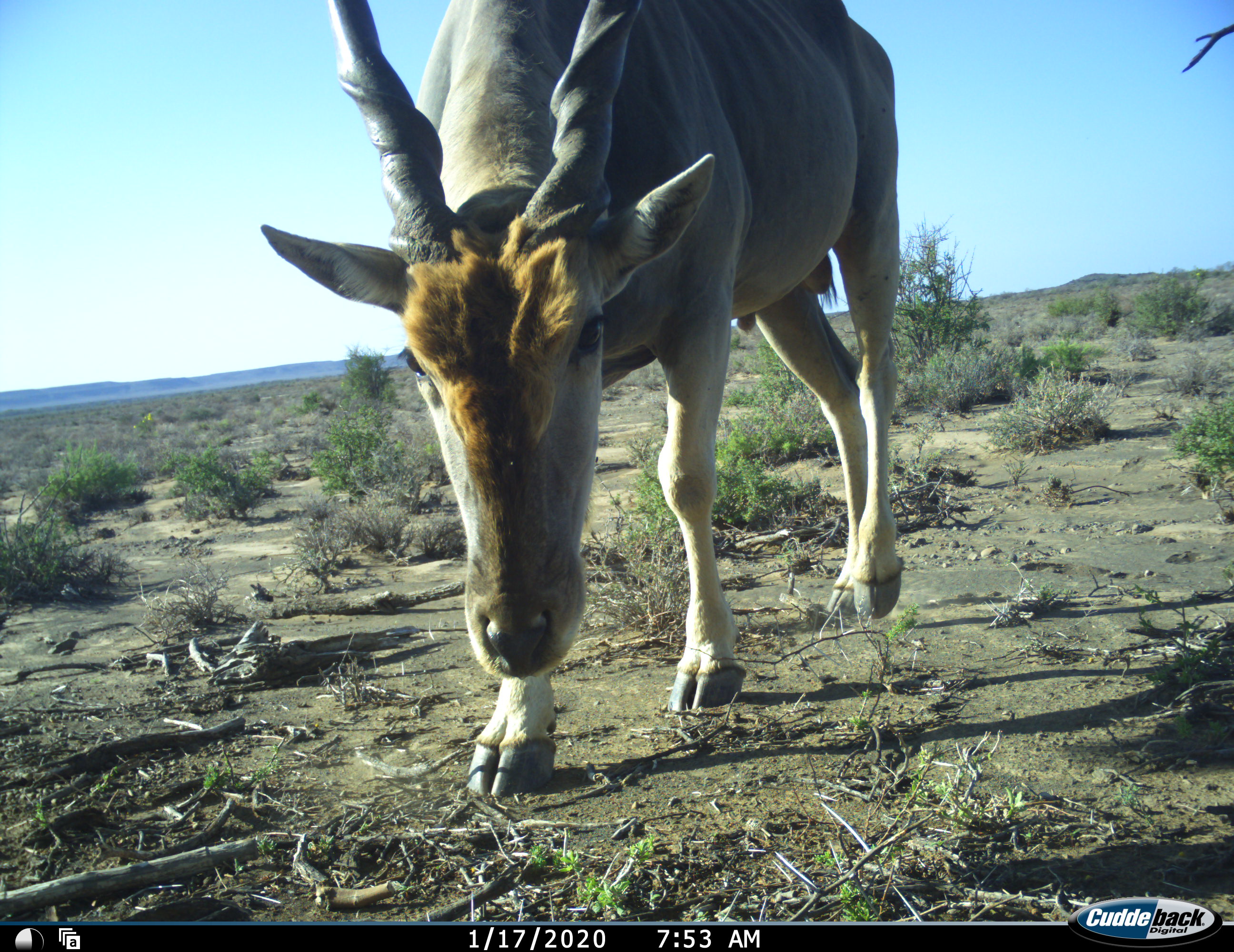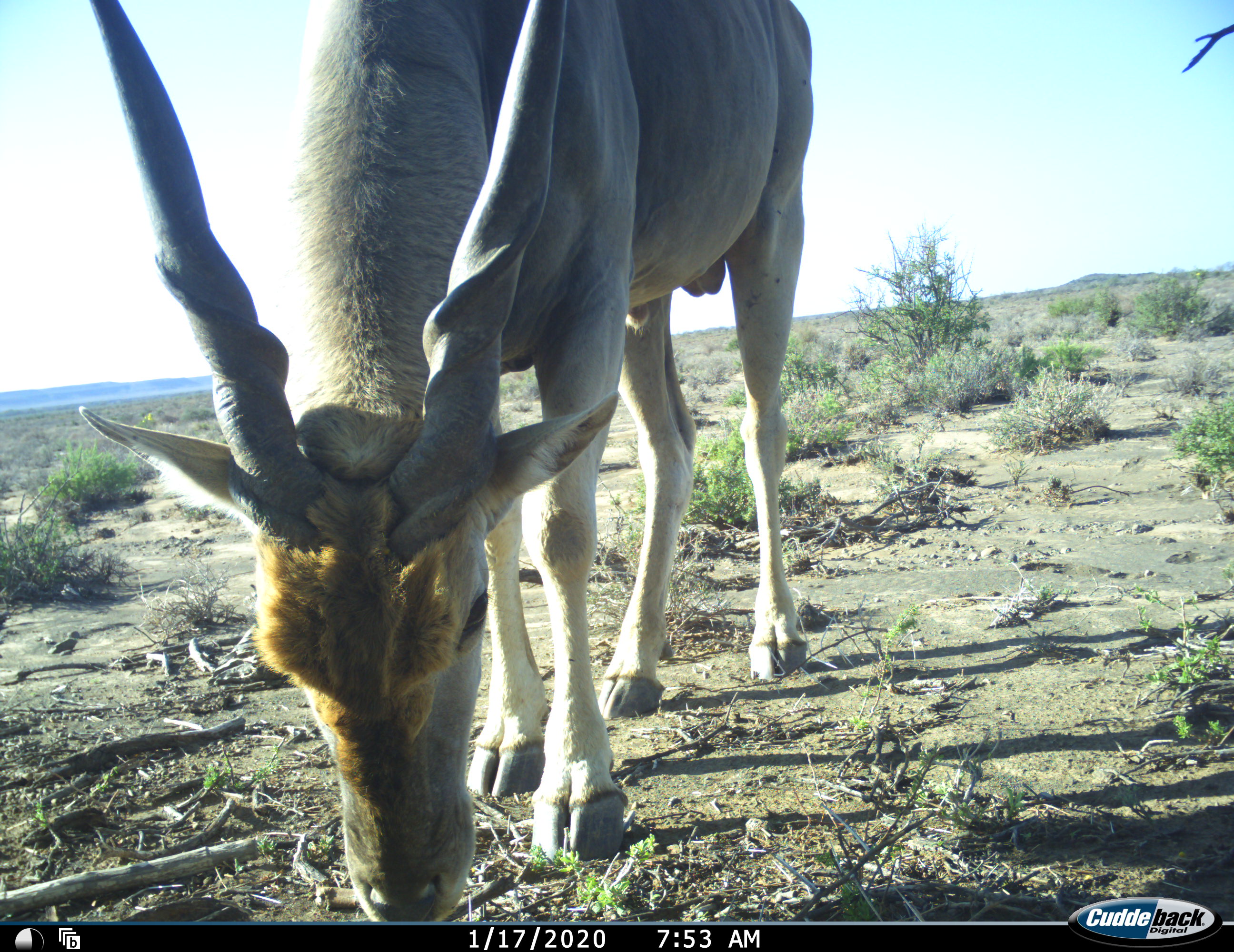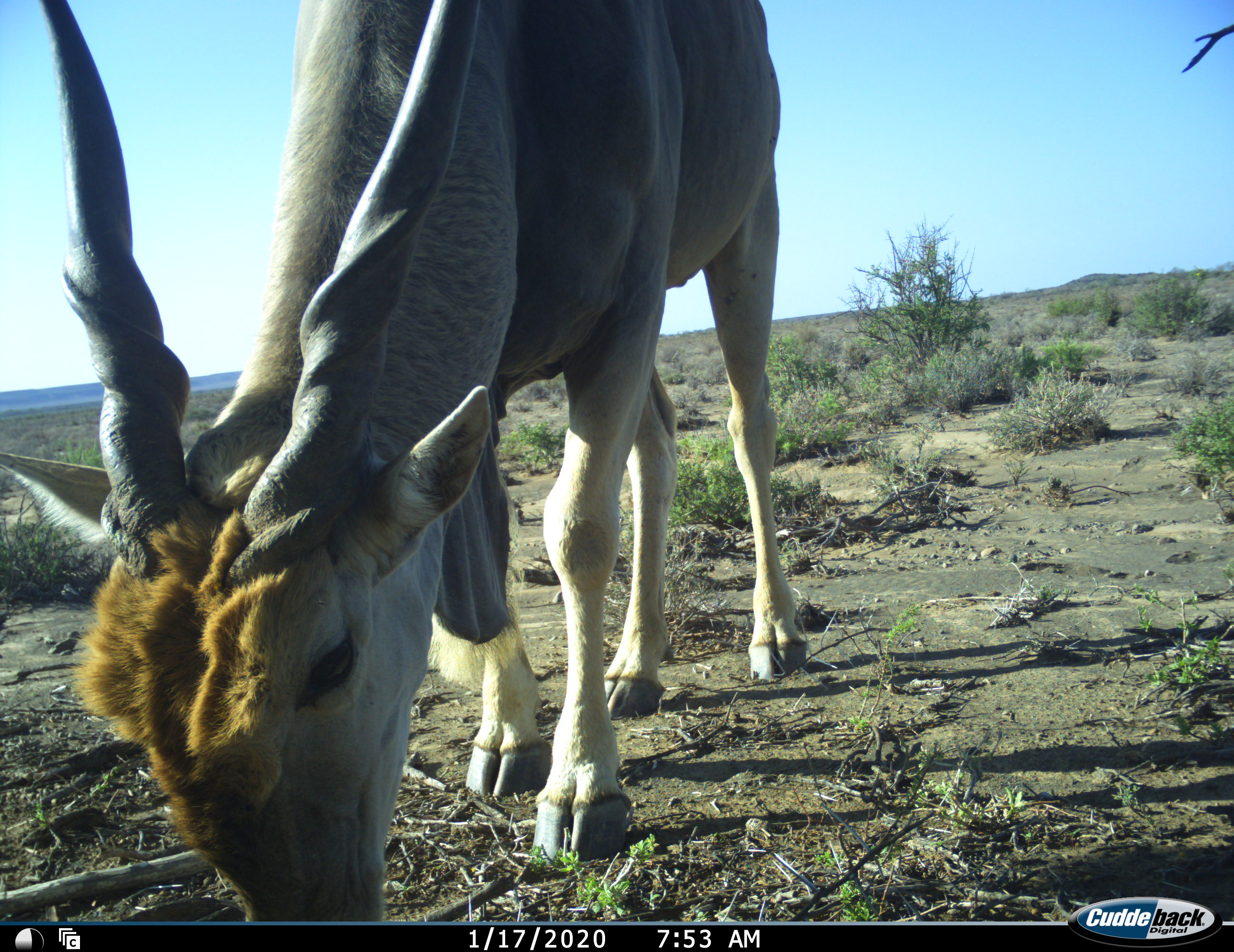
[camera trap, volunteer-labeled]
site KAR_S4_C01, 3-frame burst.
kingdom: Animalia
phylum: Chordata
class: Mammalia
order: Artiodactyla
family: Bovidae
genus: Tragelaphus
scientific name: Tragelaphus oryx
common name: eland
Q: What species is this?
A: Eland (Tragelaphus oryx).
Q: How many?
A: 1.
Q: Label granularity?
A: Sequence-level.